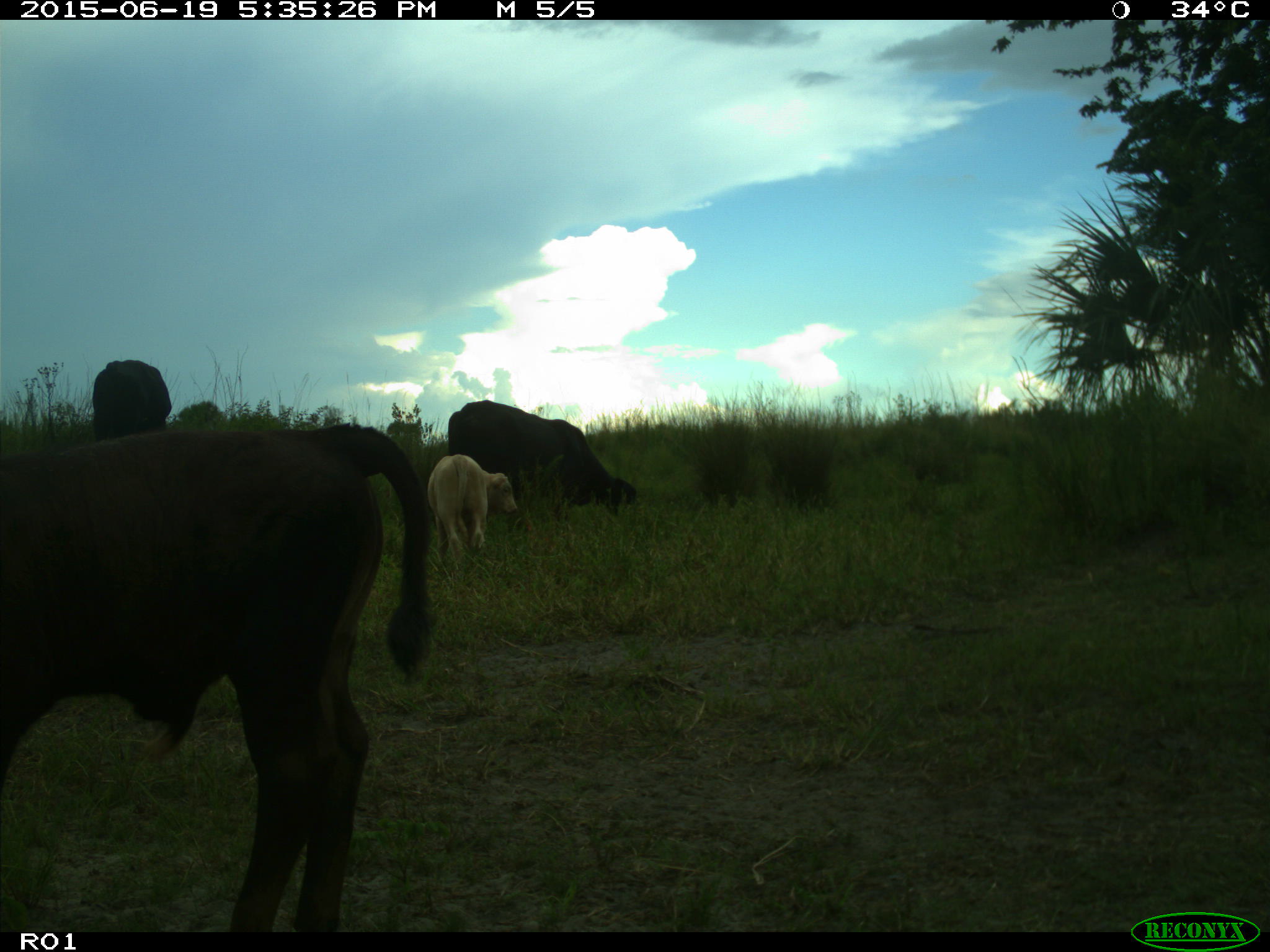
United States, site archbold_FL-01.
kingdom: Animalia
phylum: Chordata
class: Mammalia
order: Artiodactyla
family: Bovidae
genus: Bos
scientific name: Bos taurus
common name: domestic cow